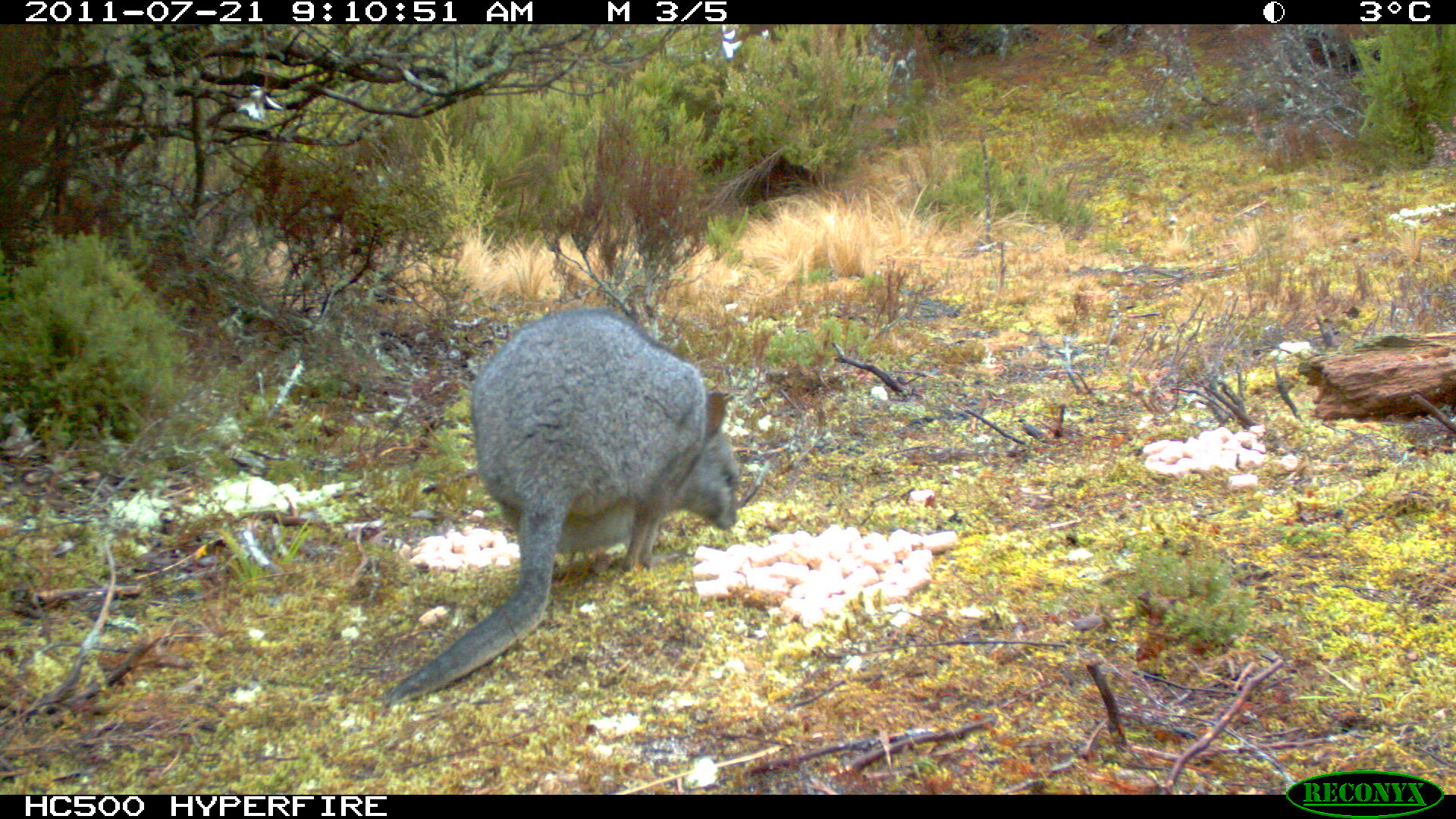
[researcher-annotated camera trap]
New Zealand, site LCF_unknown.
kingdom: Animalia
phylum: Chordata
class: Mammalia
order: Diprotodontia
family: Macropodidae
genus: Notamacropus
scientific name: Notamacropus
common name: wallaby